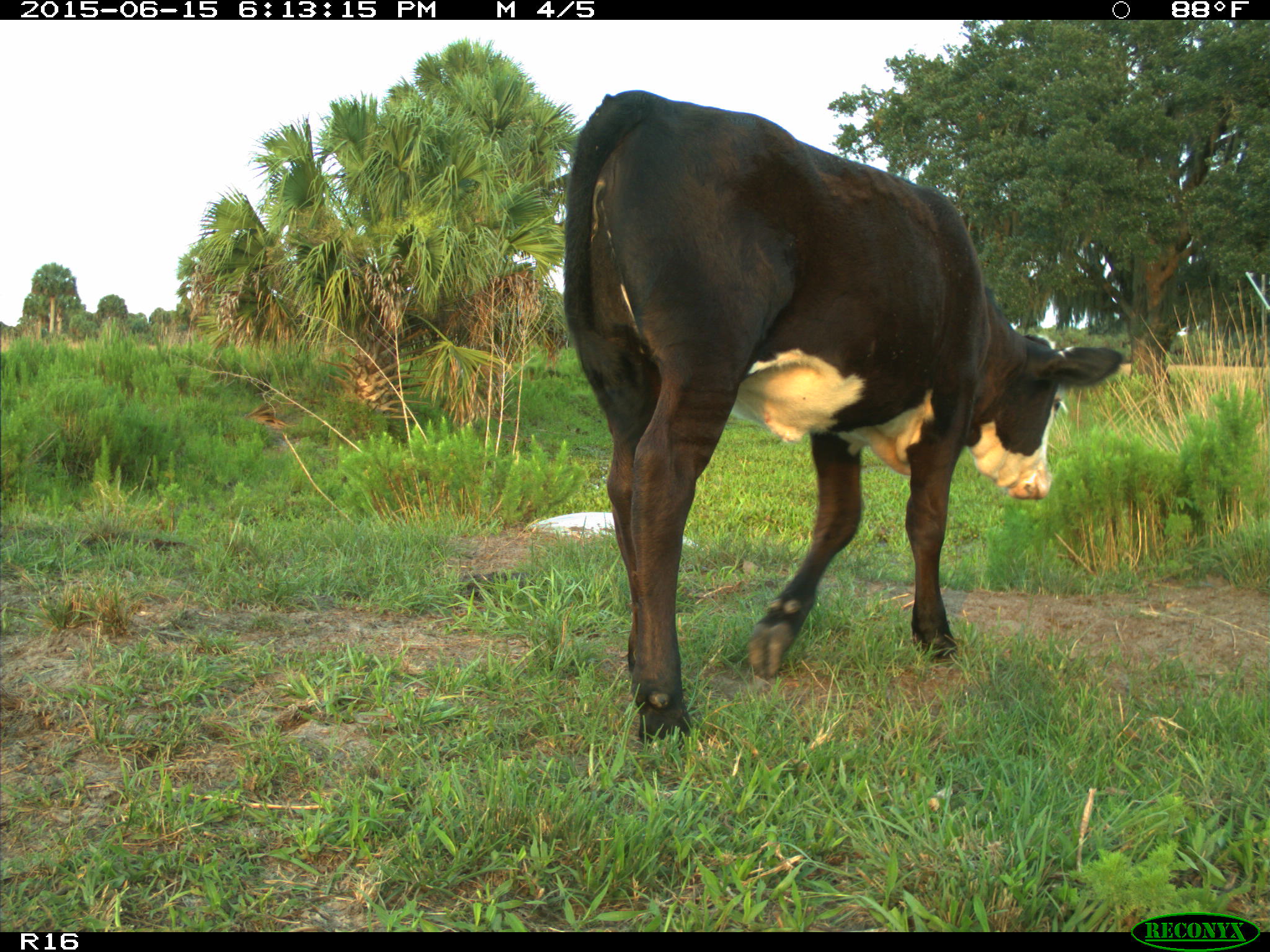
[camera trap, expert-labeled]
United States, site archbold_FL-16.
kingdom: Animalia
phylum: Chordata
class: Mammalia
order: Artiodactyla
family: Bovidae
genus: Bos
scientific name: Bos taurus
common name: domestic cow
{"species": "Bos taurus (domestic cow)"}